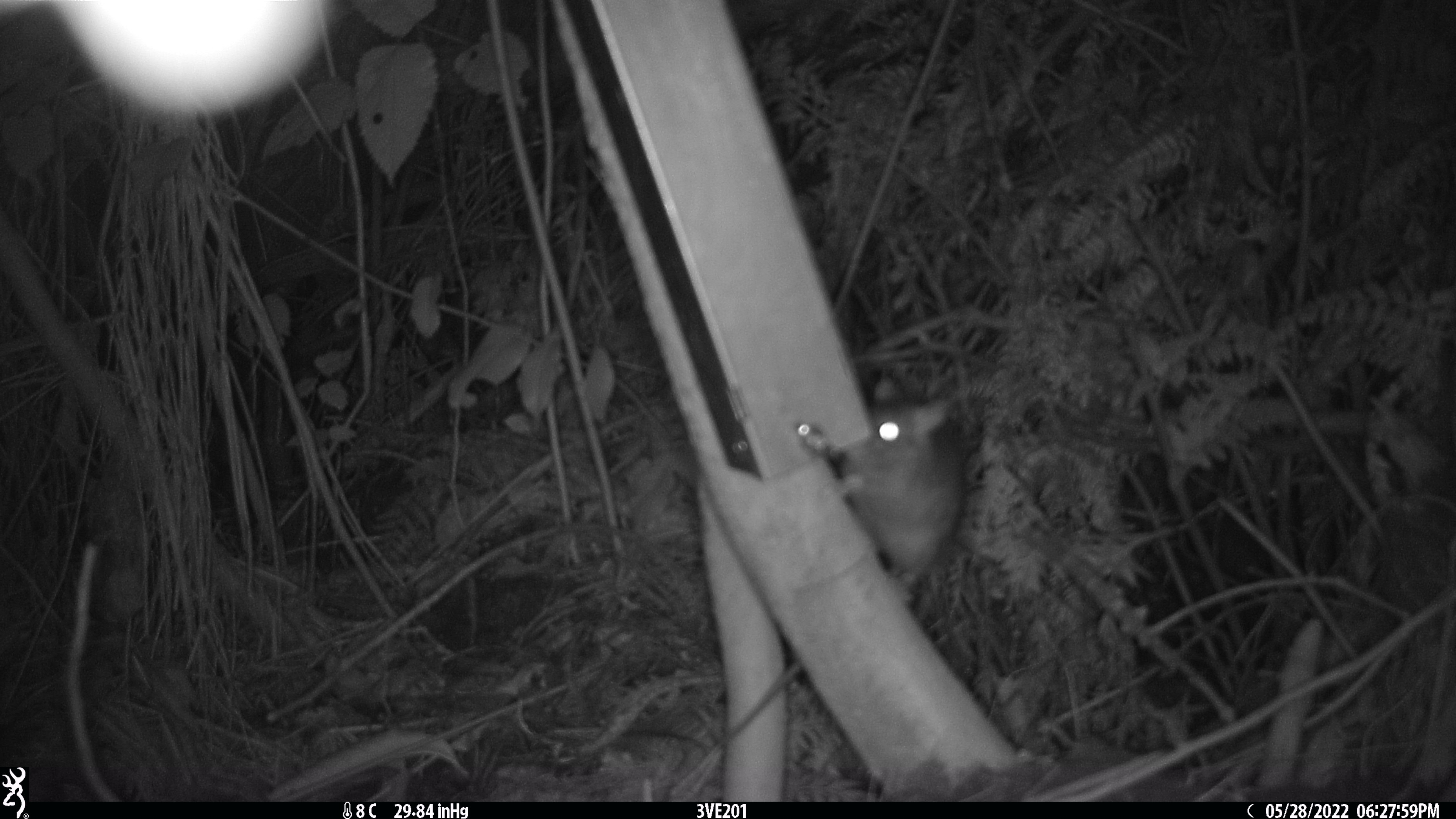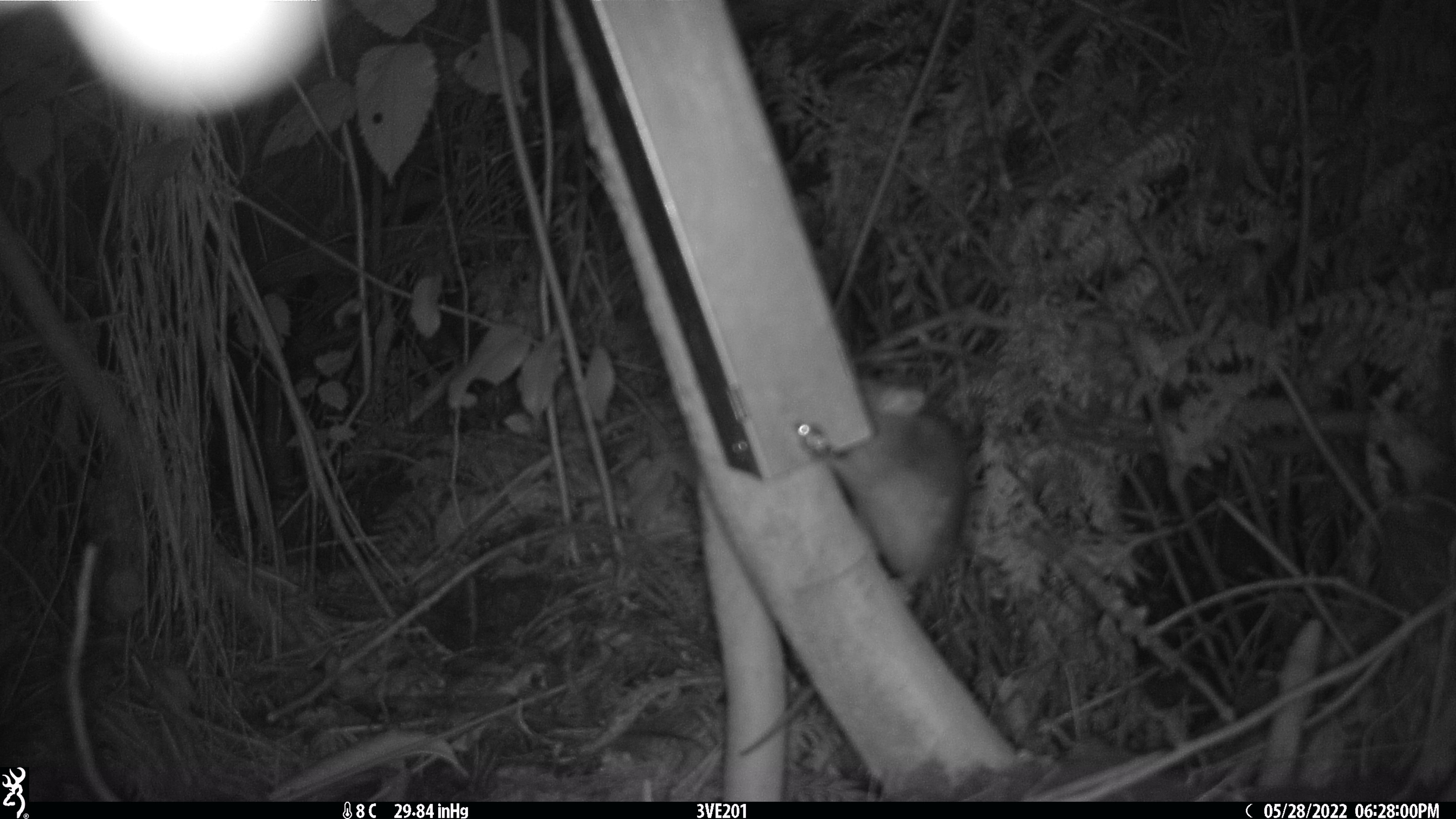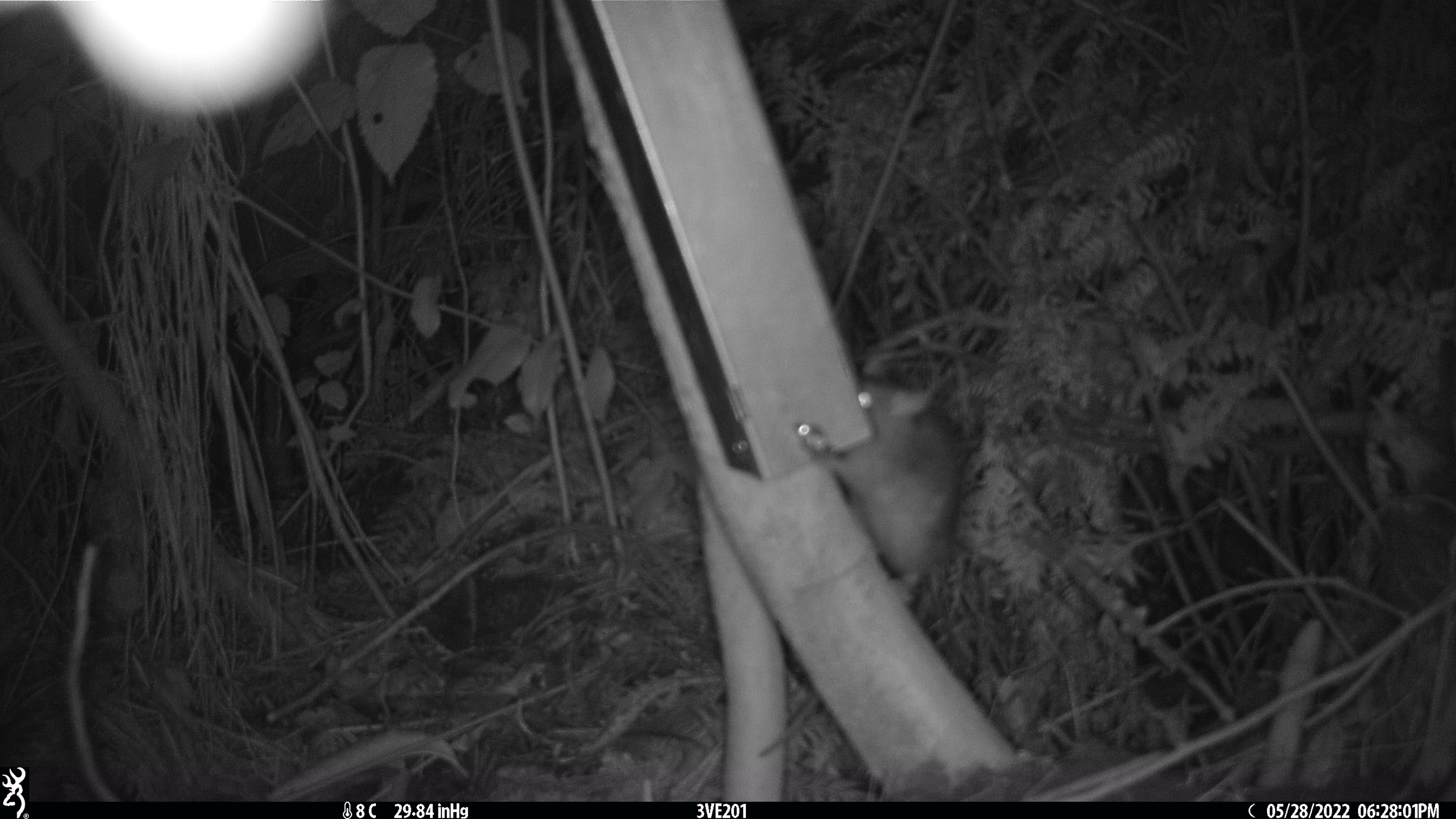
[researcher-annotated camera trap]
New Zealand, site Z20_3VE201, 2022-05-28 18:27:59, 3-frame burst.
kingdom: Animalia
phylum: Chordata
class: Mammalia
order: Rodentia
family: Muridae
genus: Rattus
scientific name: Rattus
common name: rat